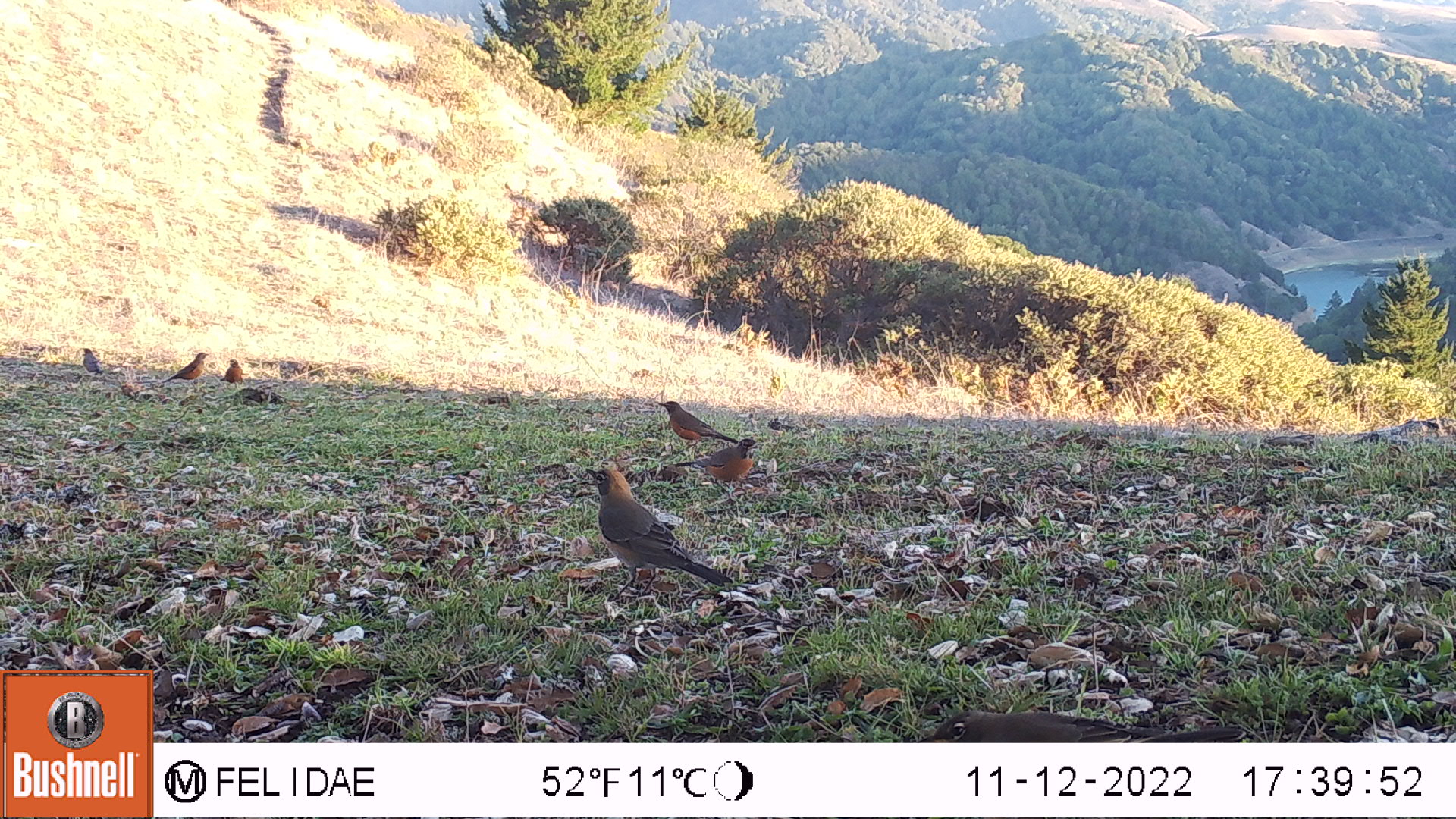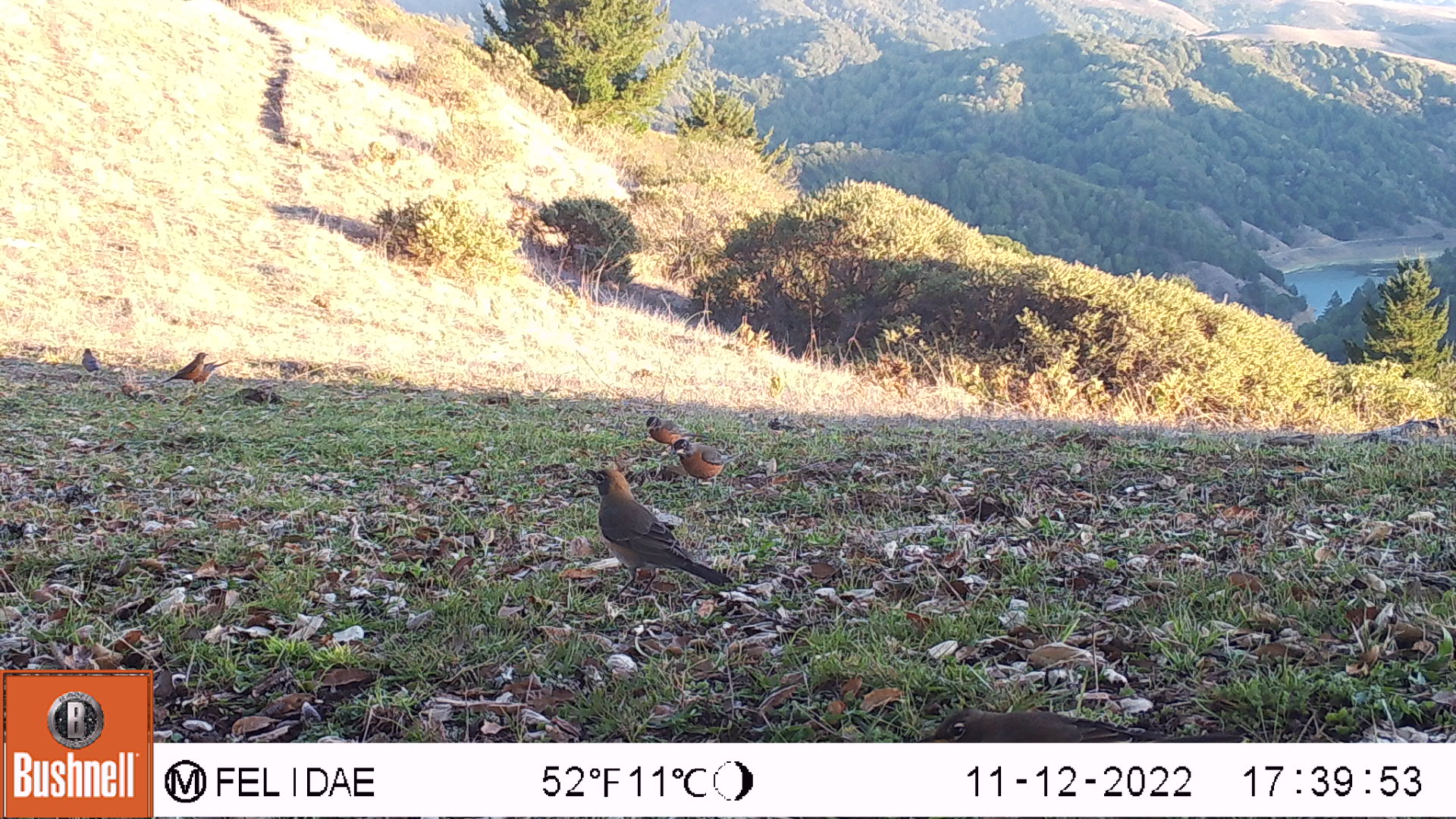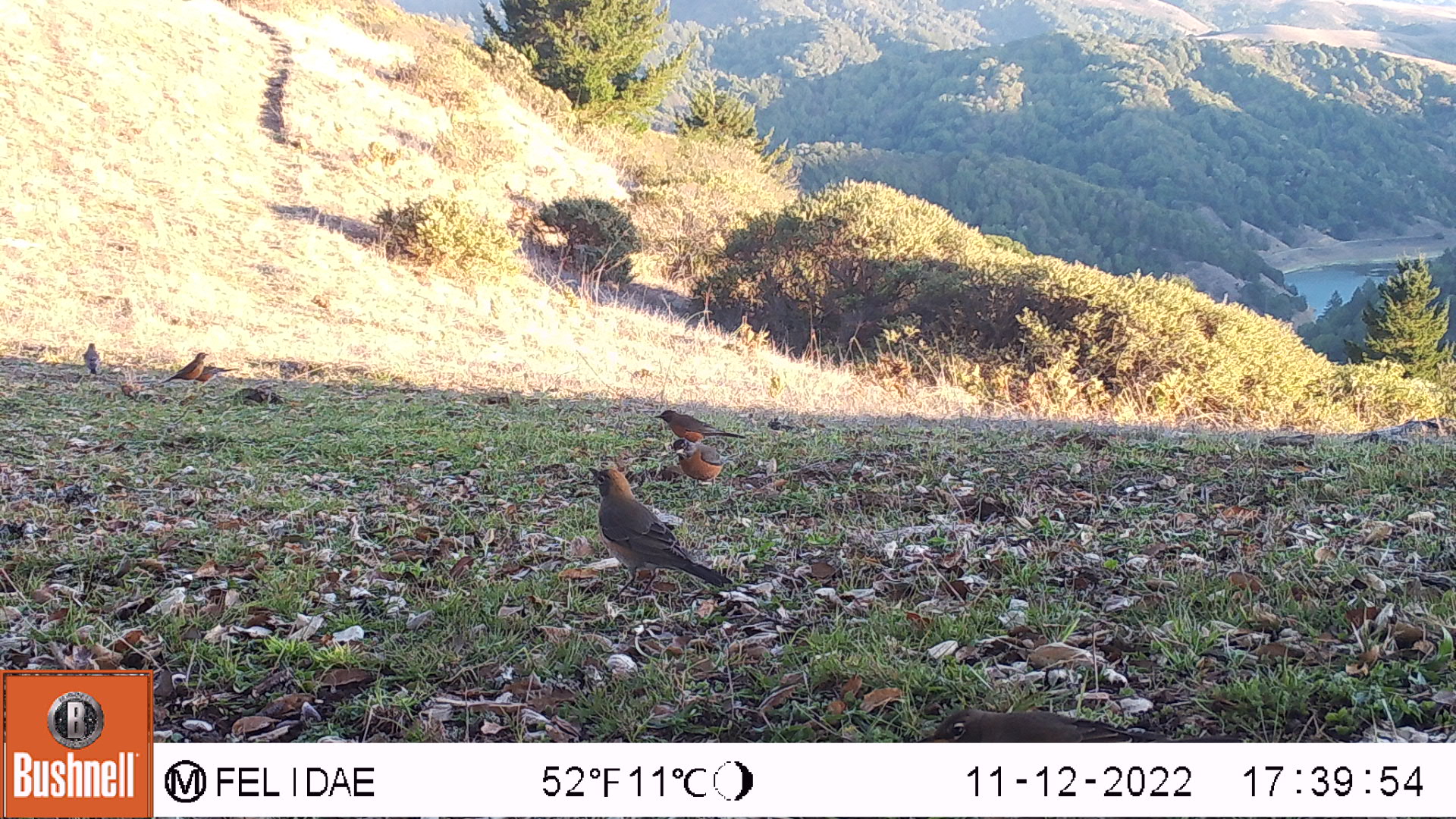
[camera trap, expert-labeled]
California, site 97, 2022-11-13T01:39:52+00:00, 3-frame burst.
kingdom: Animalia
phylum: Chordata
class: Aves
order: Passeriformes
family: Turdidae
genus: Turdus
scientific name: Turdus migratorius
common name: american robin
American robin (Turdus migratorius).